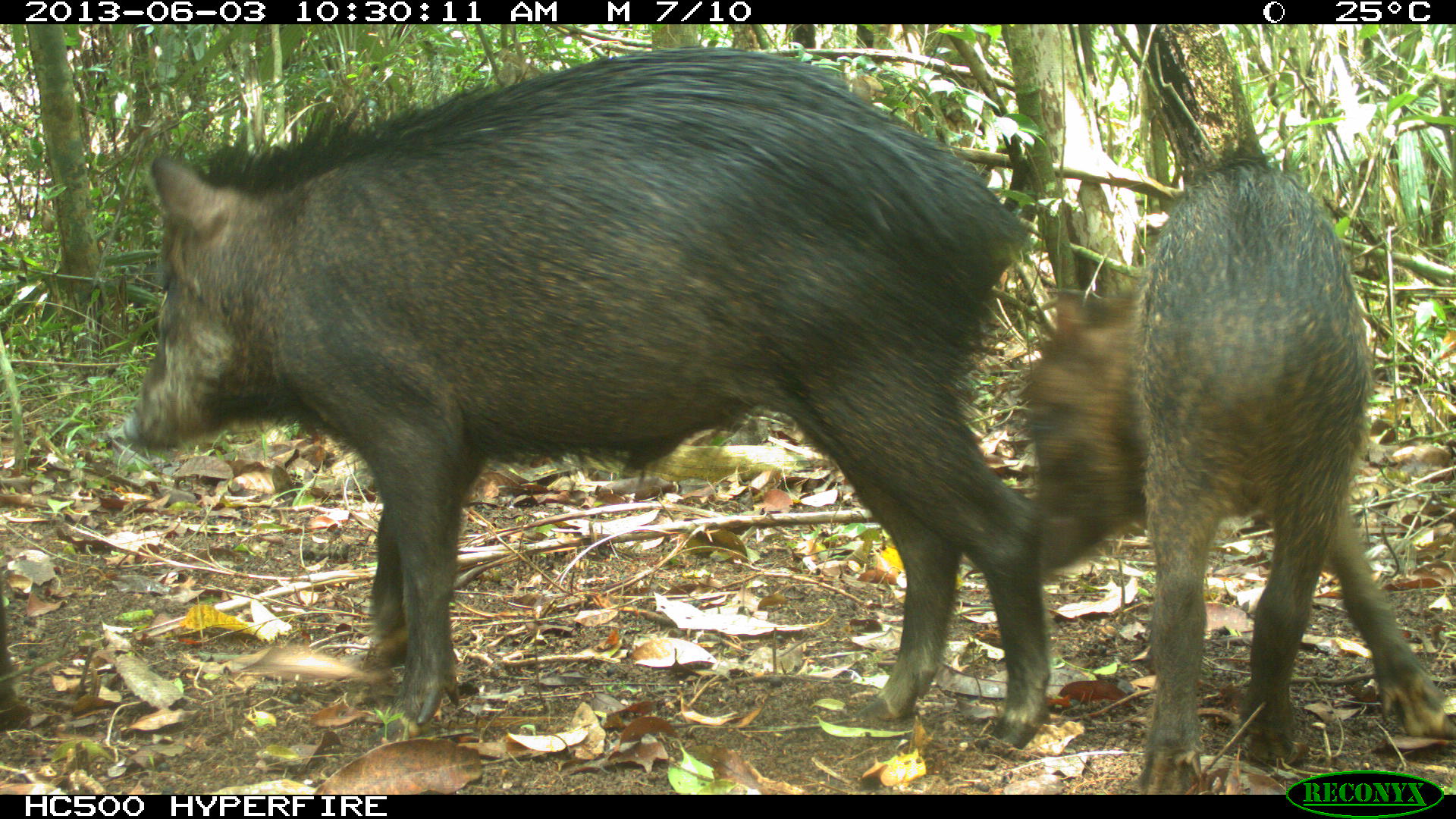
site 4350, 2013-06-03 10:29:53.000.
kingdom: Animalia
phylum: Chordata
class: Mammalia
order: Artiodactyla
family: Tayassuidae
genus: Tayassu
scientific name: Tayassu pecari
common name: white-lipped peccary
Tayassu pecari (white-lipped peccary), count 6.